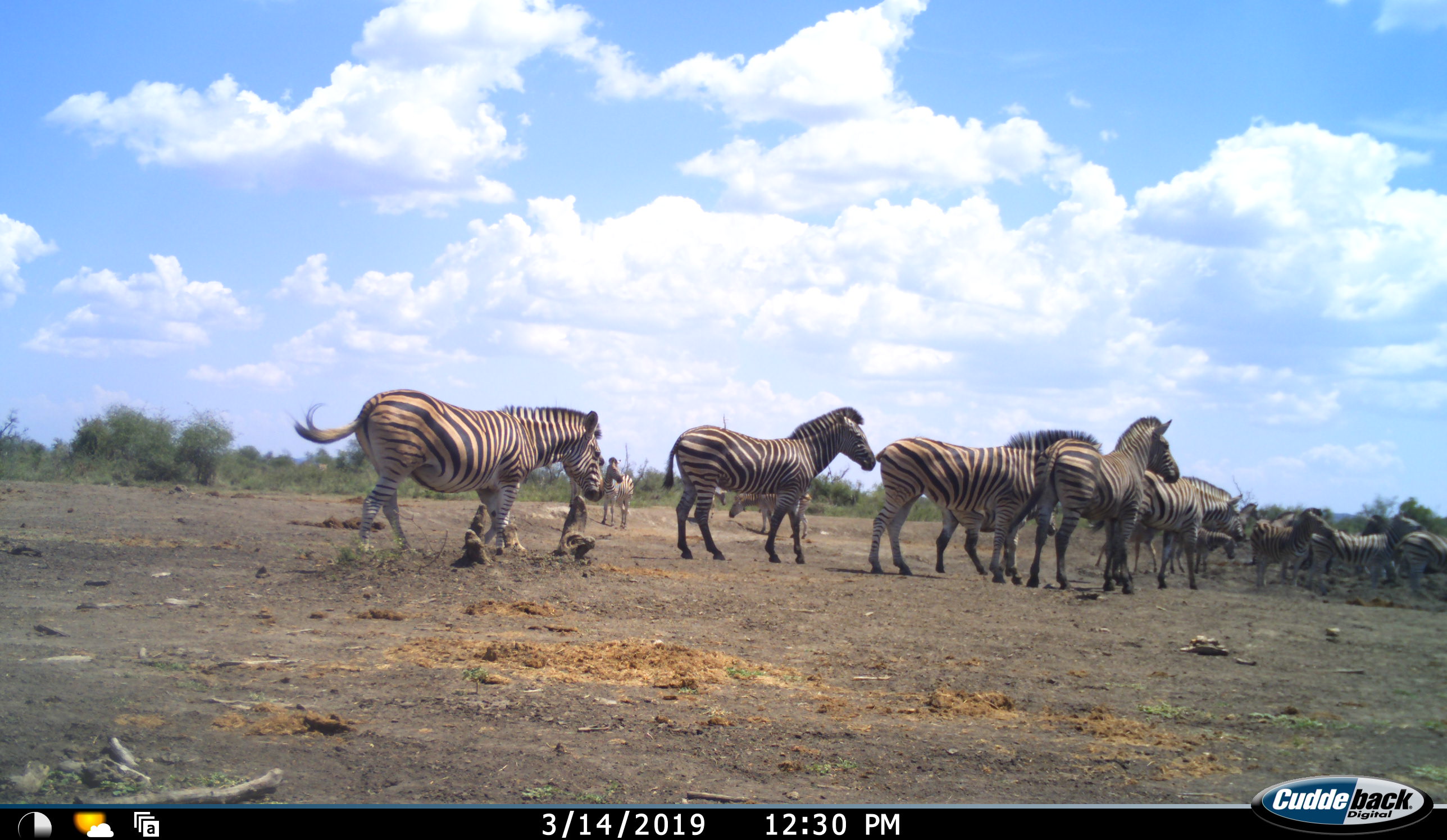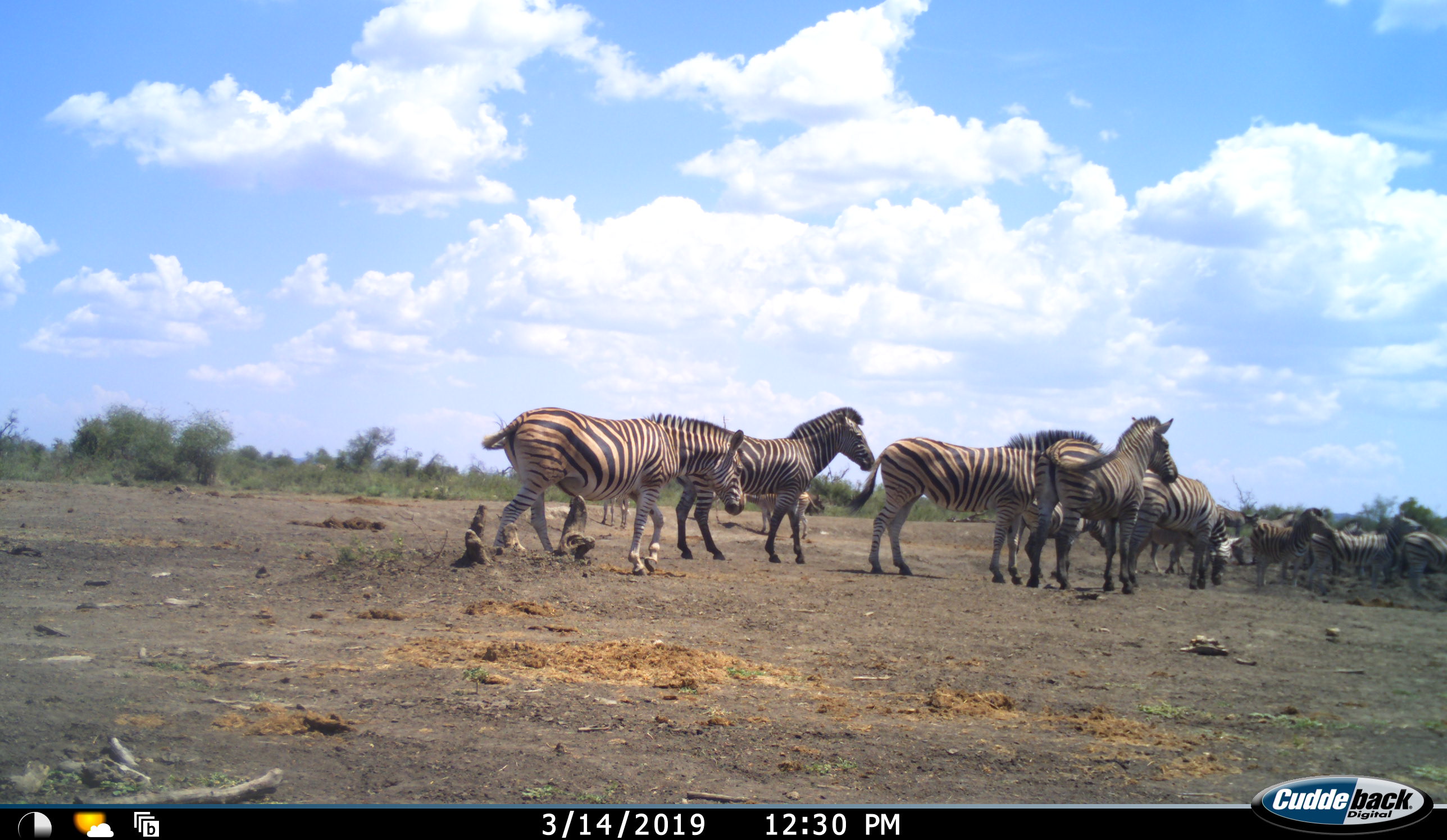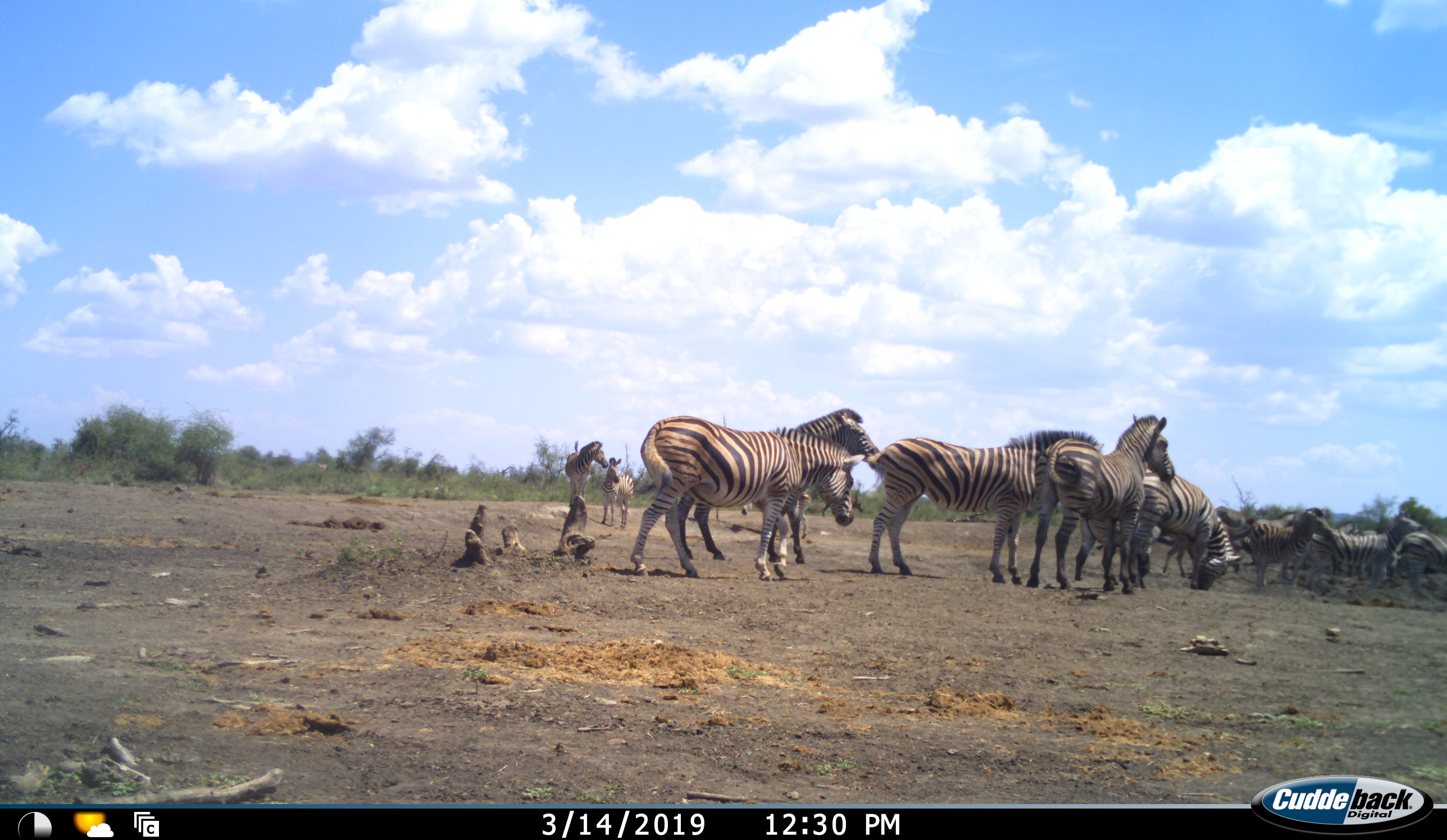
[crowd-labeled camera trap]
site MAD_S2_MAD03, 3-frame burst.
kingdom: Animalia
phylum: Chordata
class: Mammalia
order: Perissodactyla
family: Equidae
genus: Equus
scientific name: Equus quagga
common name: plains zebra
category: zebraplains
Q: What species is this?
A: Zebraplains (plains zebra) (Equus quagga).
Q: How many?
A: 11-50.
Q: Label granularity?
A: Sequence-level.